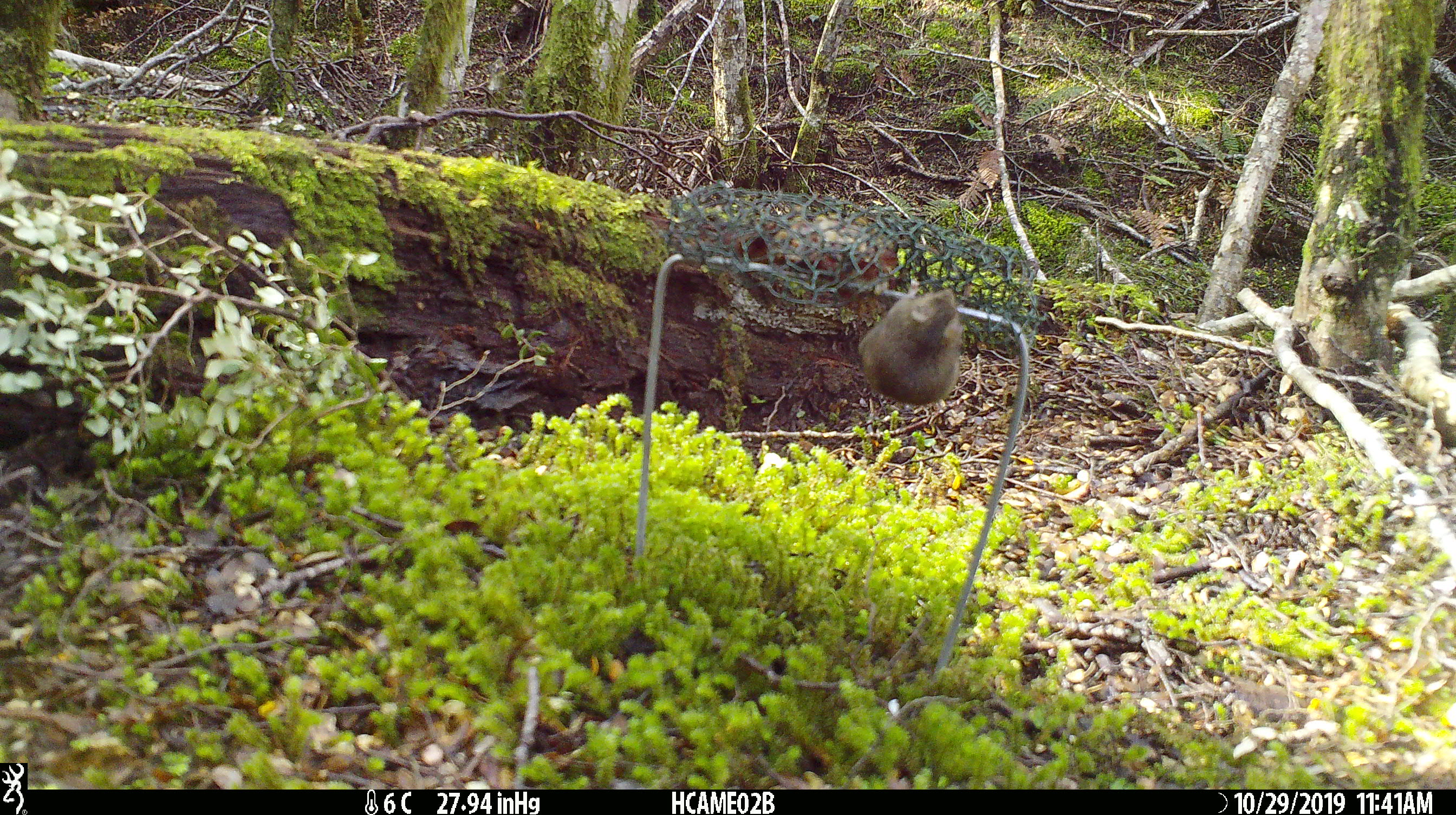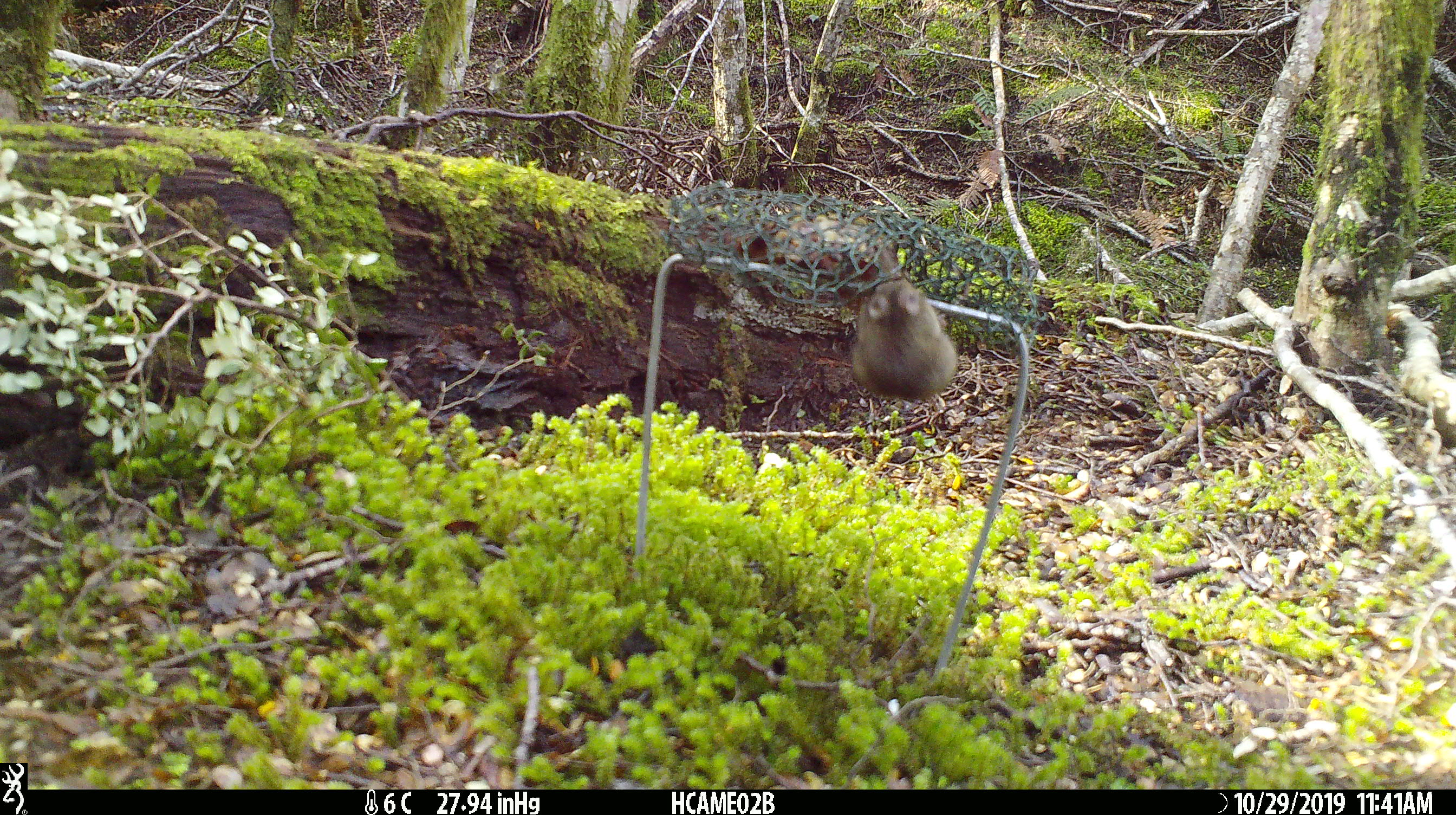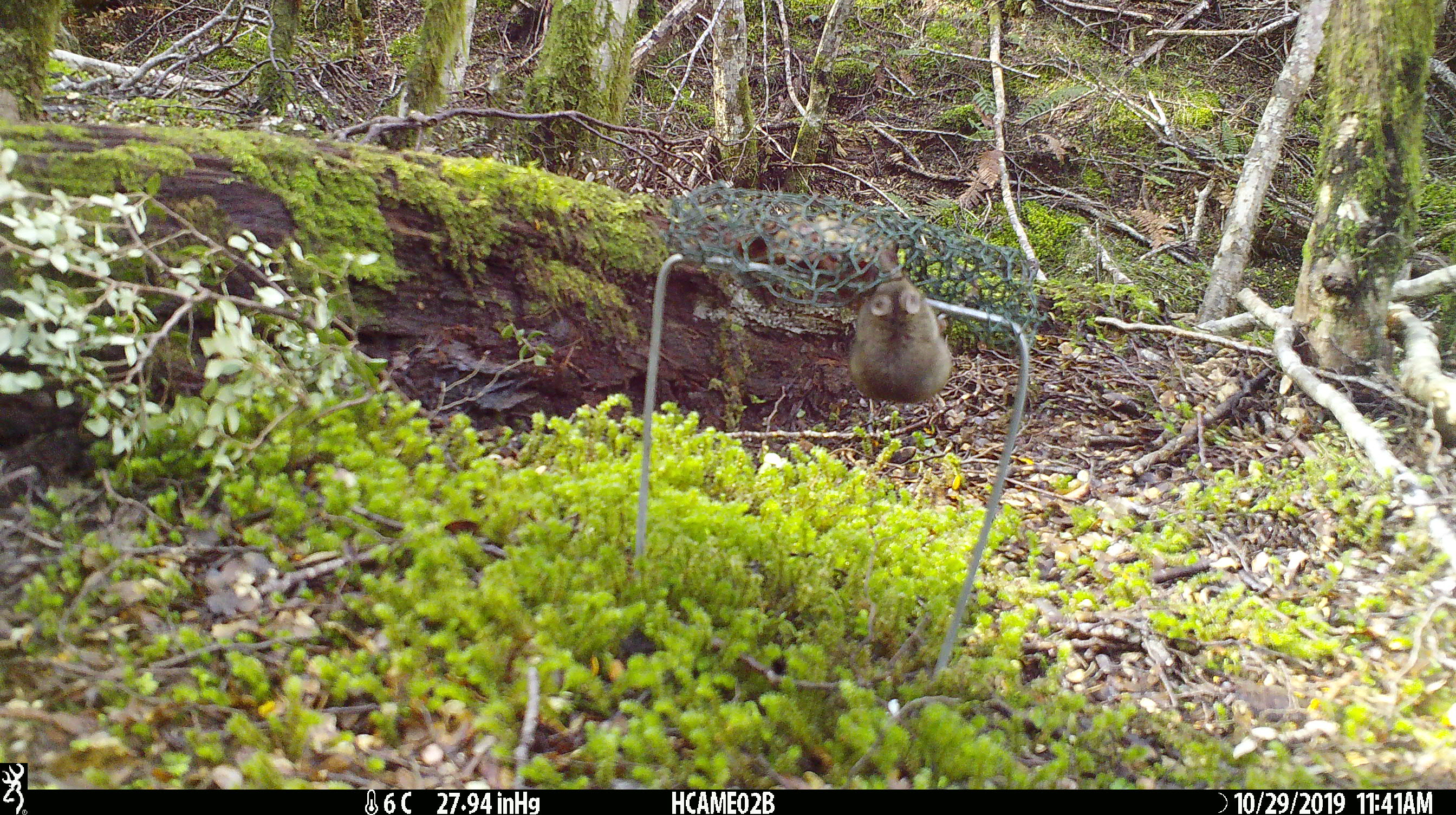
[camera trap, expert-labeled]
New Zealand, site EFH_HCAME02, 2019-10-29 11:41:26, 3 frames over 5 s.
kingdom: Animalia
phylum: Chordata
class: Mammalia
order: Rodentia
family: Muridae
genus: Mus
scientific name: Mus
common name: mouse